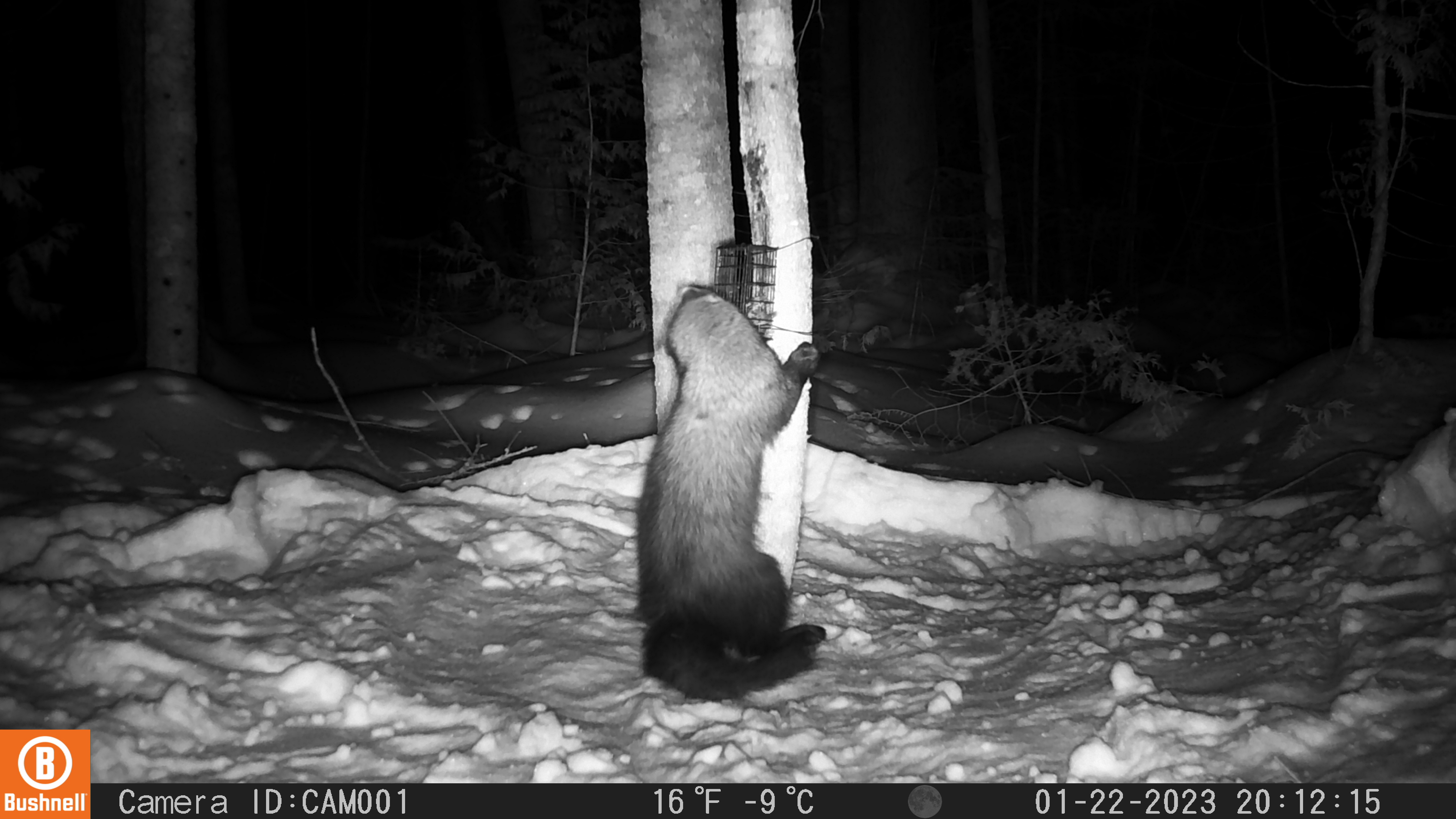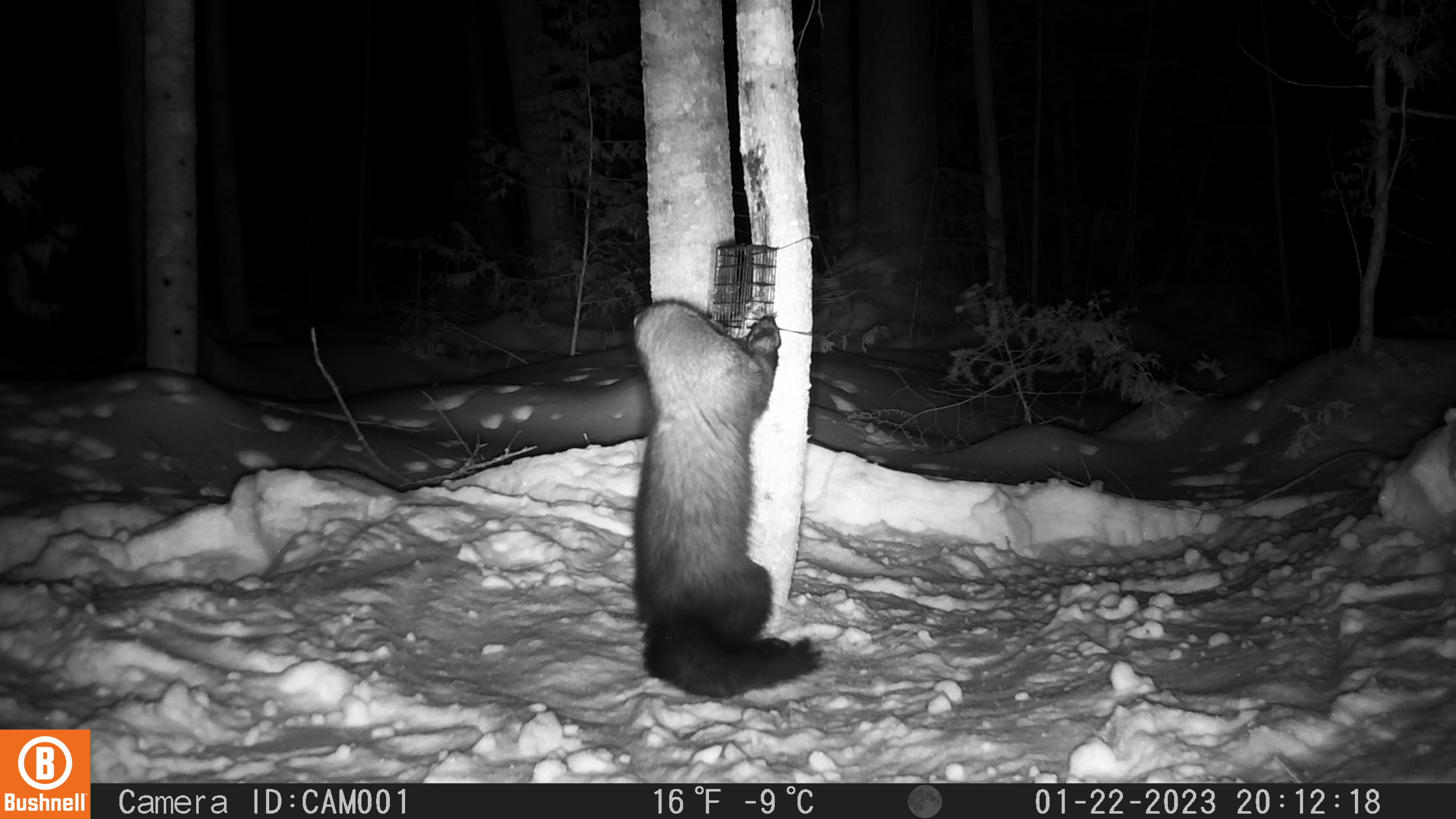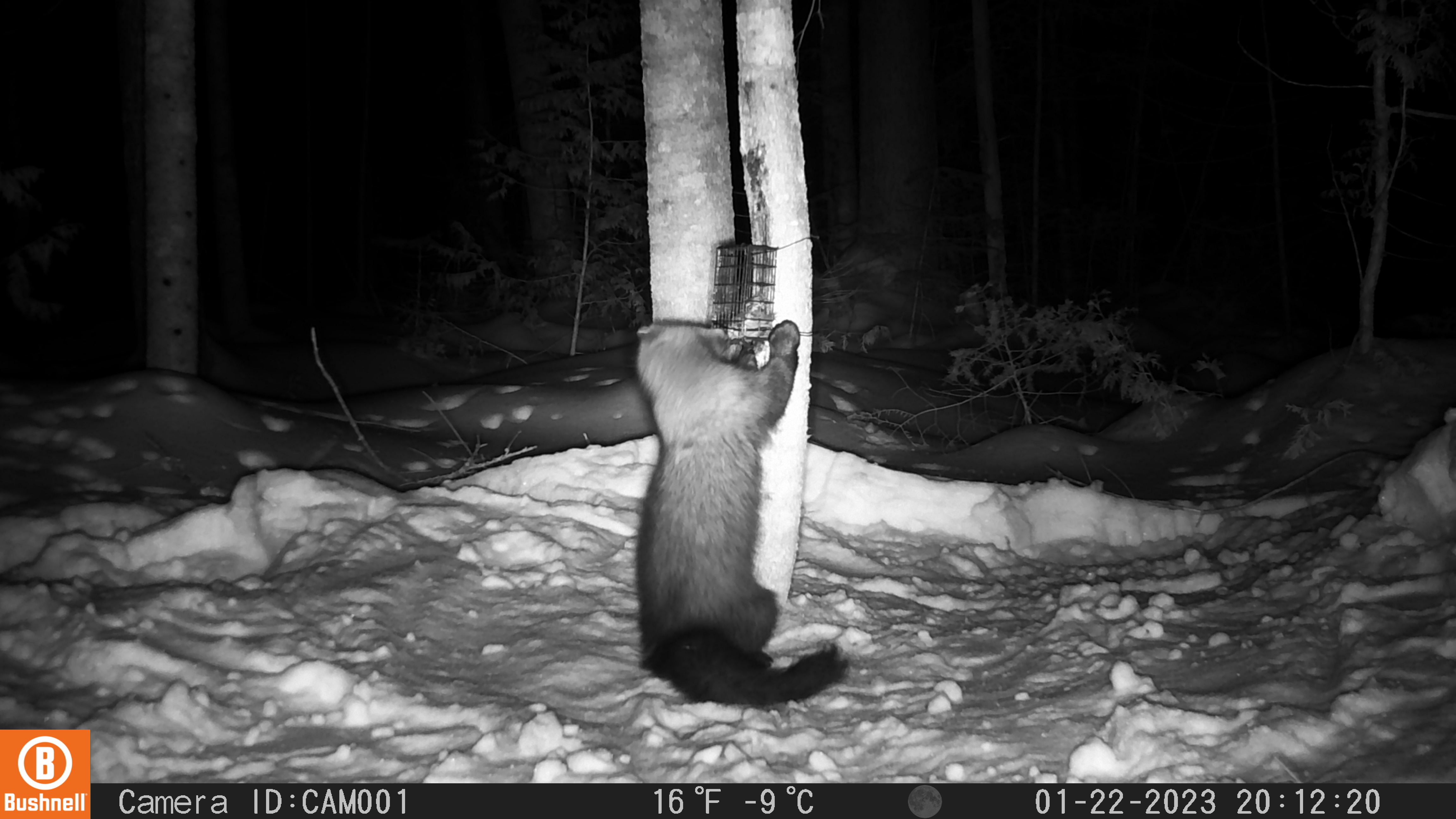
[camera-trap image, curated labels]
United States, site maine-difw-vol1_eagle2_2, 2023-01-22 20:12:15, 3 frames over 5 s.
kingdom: Animalia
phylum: Chordata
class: Mammalia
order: Carnivora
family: Mustelidae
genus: Pekania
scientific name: Pekania pennanti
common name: fisher